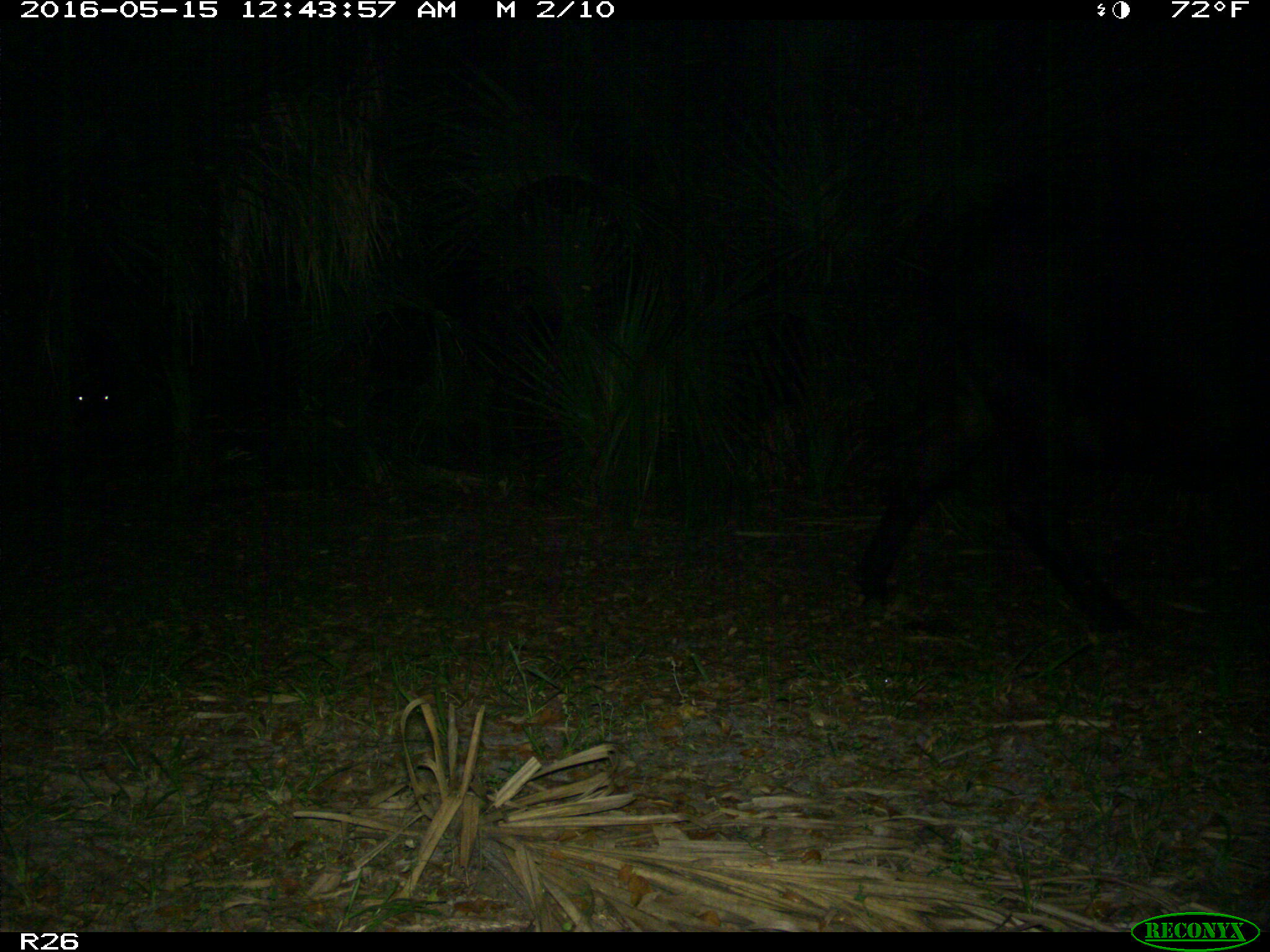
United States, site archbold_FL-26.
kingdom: Animalia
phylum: Chordata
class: Mammalia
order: Artiodactyla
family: Bovidae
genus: Bos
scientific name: Bos taurus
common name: domestic cow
Bos taurus (domestic cow).